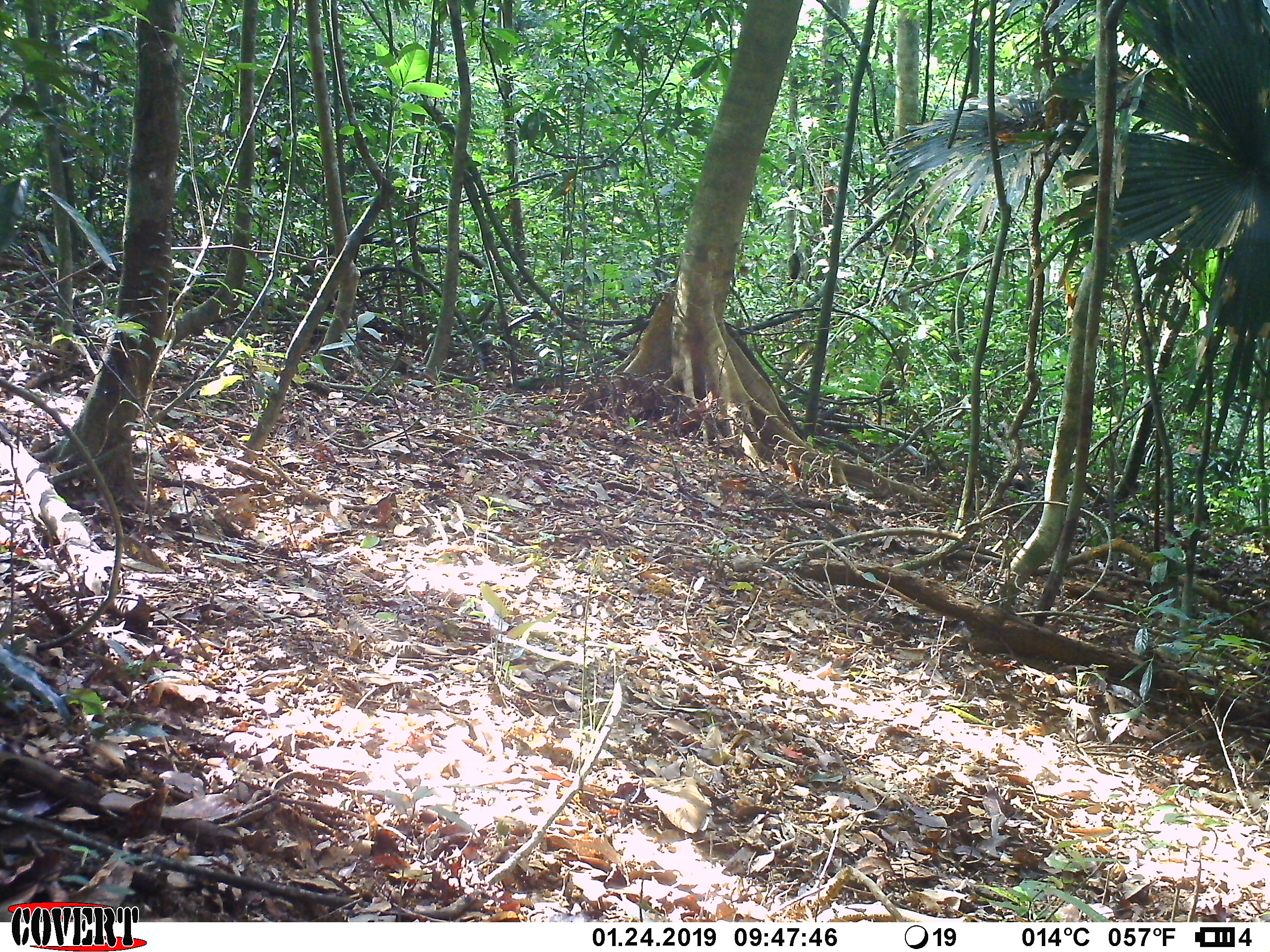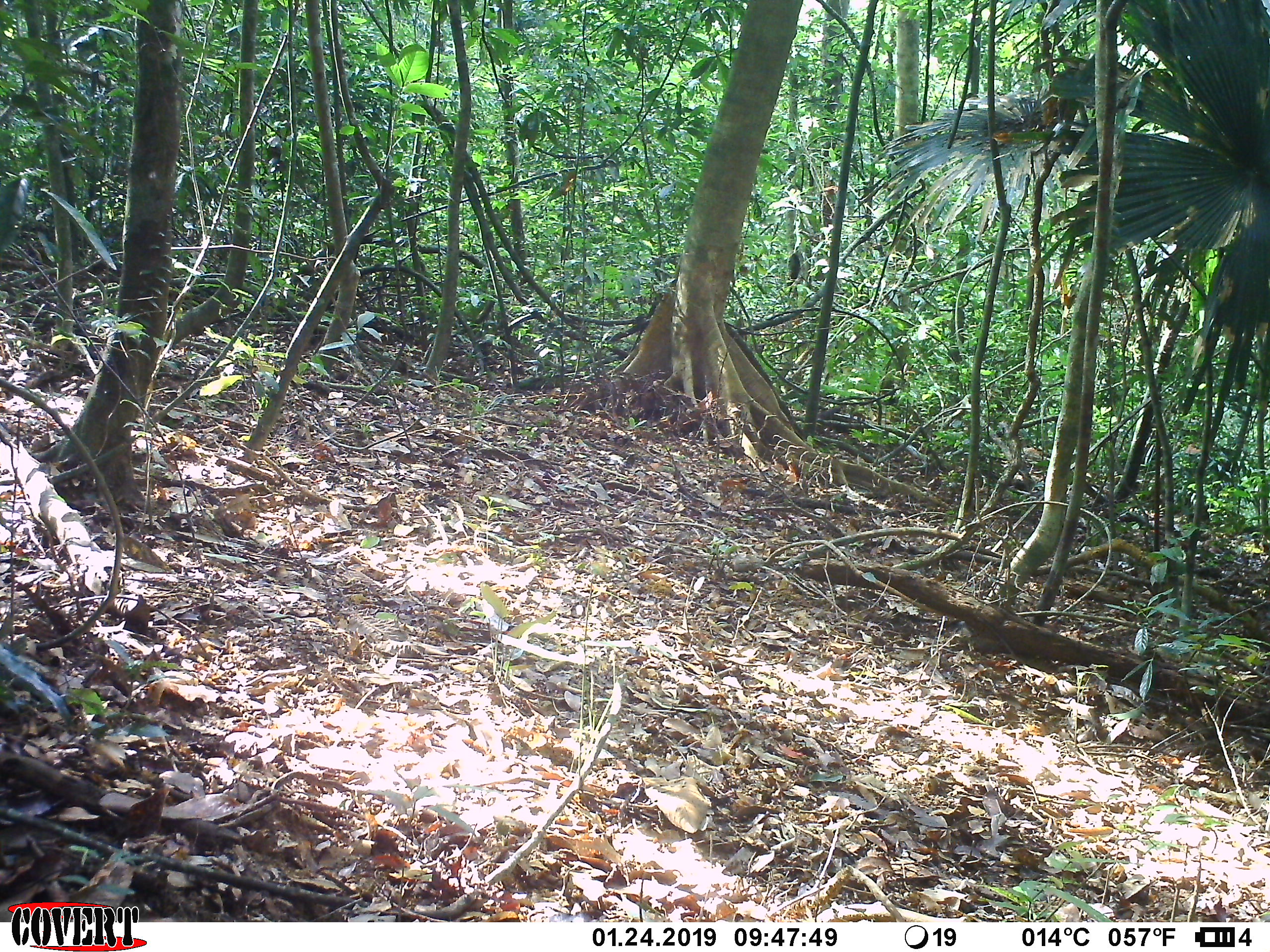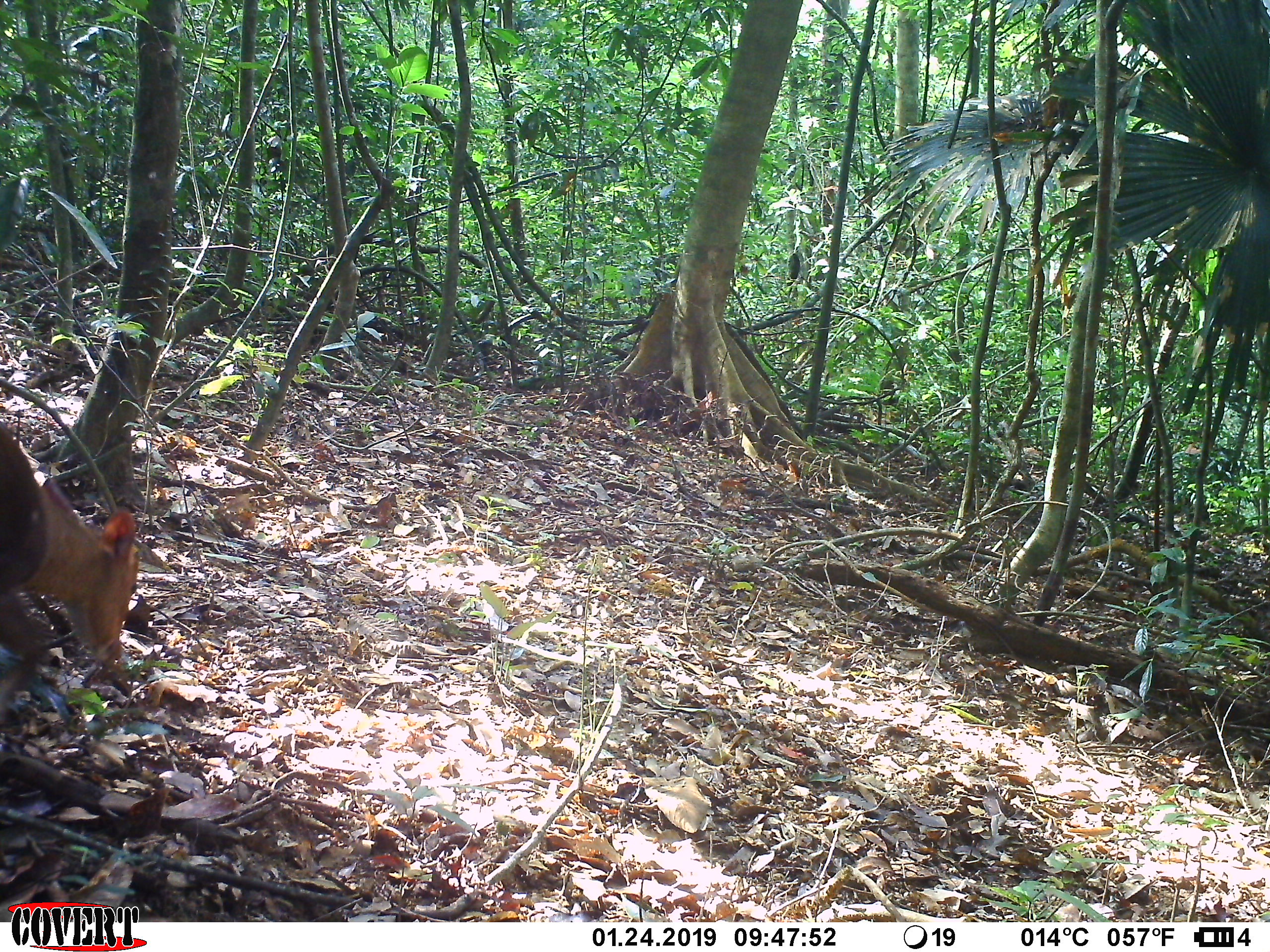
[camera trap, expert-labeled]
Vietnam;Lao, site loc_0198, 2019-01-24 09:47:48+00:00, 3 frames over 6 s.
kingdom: Animalia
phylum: Chordata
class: Mammalia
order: Artiodactyla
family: Cervidae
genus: Muntiacus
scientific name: Muntiacus vuquangensis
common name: large-antlered muntjac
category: large antlered muntjac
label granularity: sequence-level